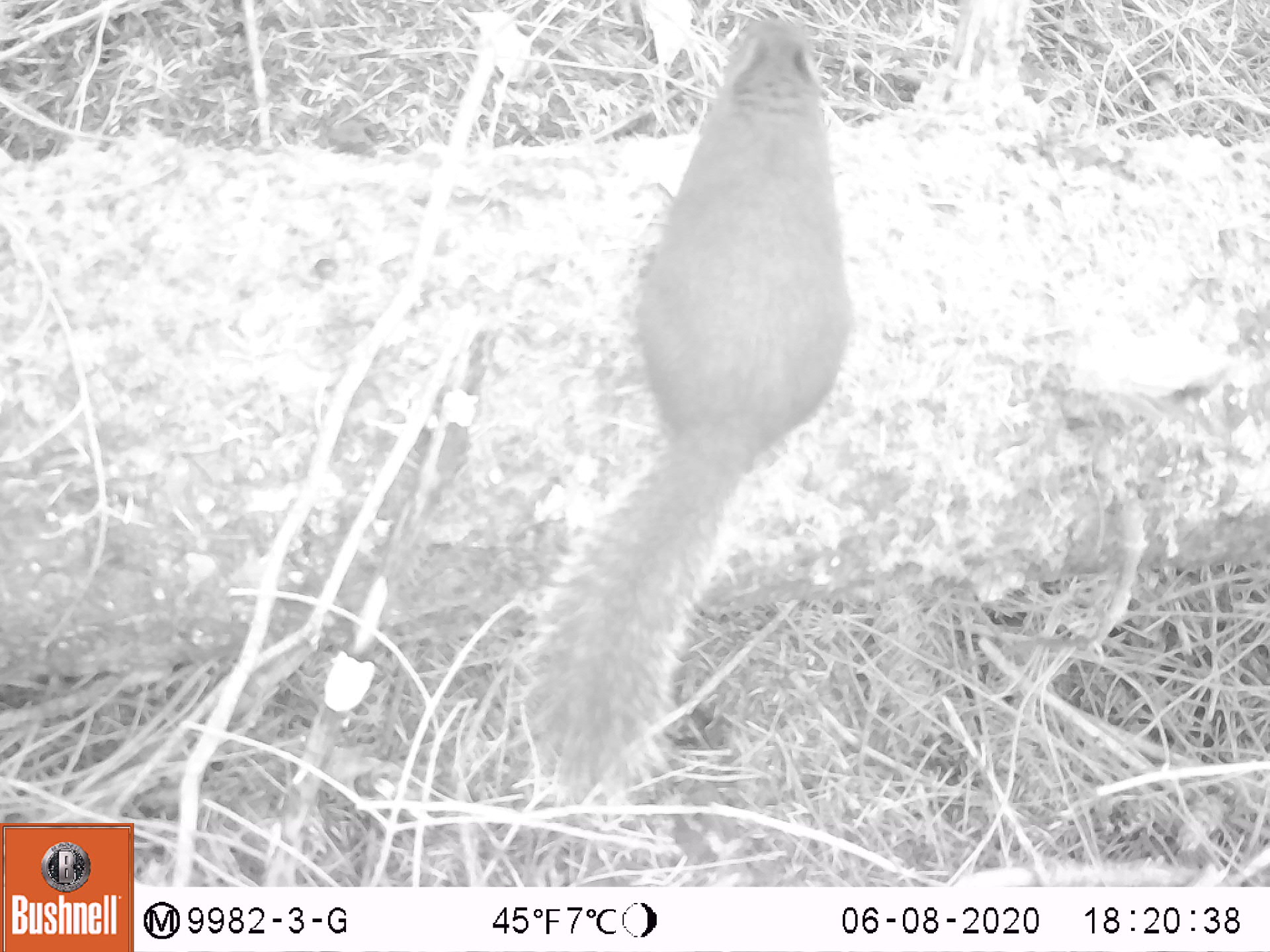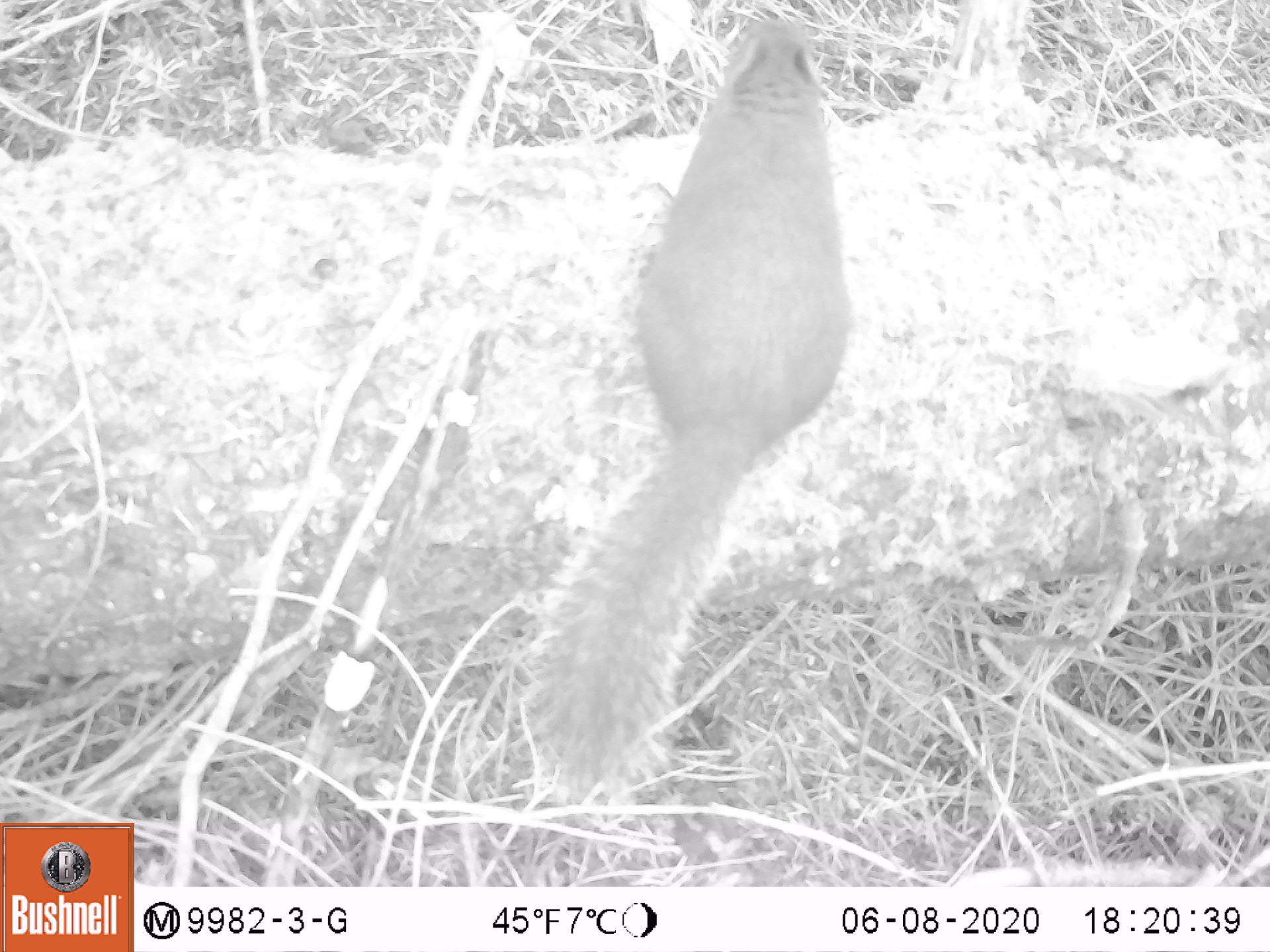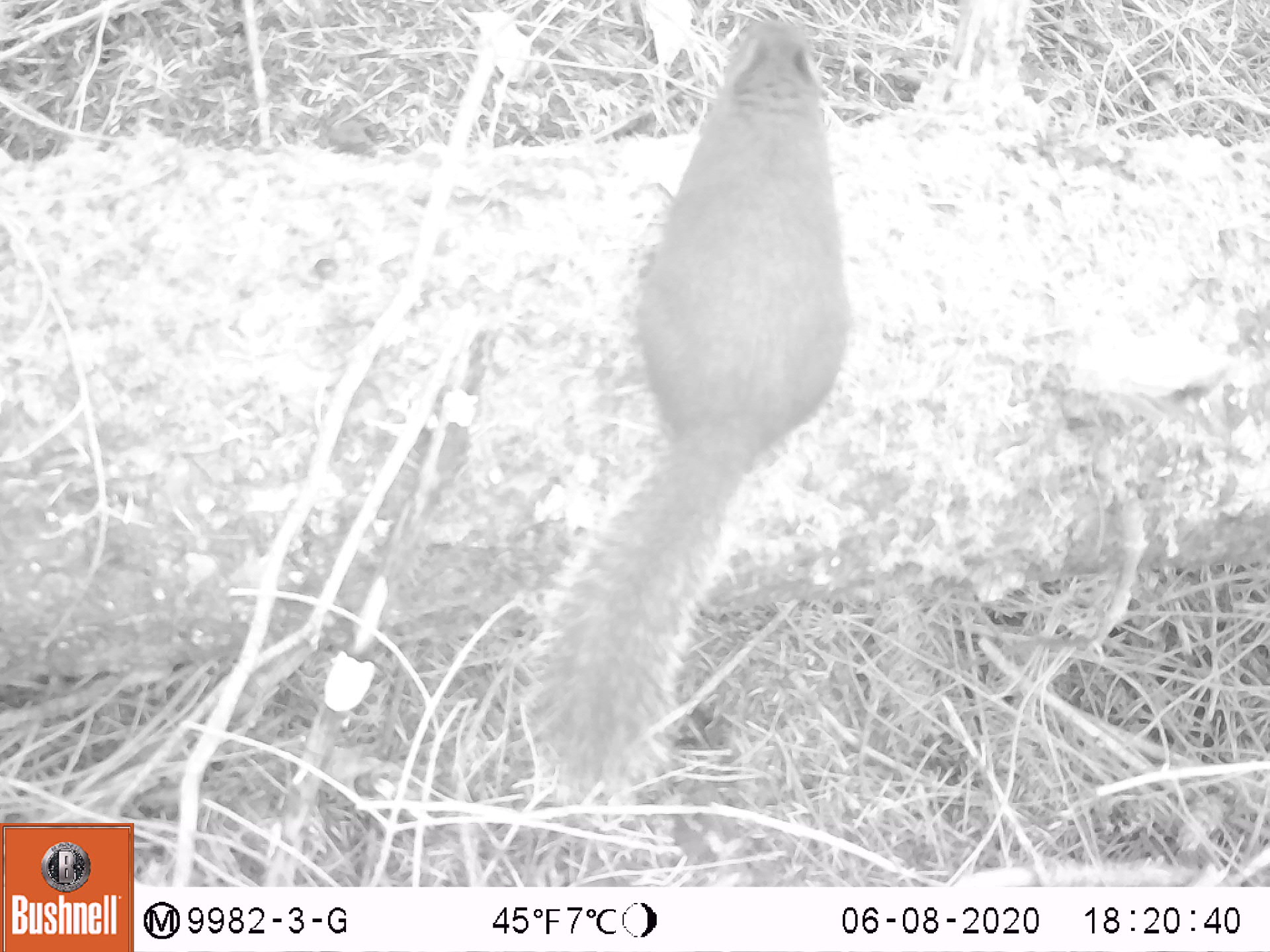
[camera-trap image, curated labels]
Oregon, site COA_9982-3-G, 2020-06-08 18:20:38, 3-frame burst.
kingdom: Animalia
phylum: Chordata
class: Mammalia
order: Rodentia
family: Sciuridae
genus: Tamiasciurus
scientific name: Tamiasciurus douglasii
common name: douglas squirrel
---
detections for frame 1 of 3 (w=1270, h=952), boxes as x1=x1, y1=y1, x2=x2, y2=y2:
douglas squirrel: x1=530, y1=18, x2=848, y2=777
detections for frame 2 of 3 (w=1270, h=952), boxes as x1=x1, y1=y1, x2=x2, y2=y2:
douglas squirrel: x1=536, y1=11, x2=860, y2=795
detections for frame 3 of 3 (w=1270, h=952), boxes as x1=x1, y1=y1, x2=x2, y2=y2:
douglas squirrel: x1=533, y1=11, x2=857, y2=788